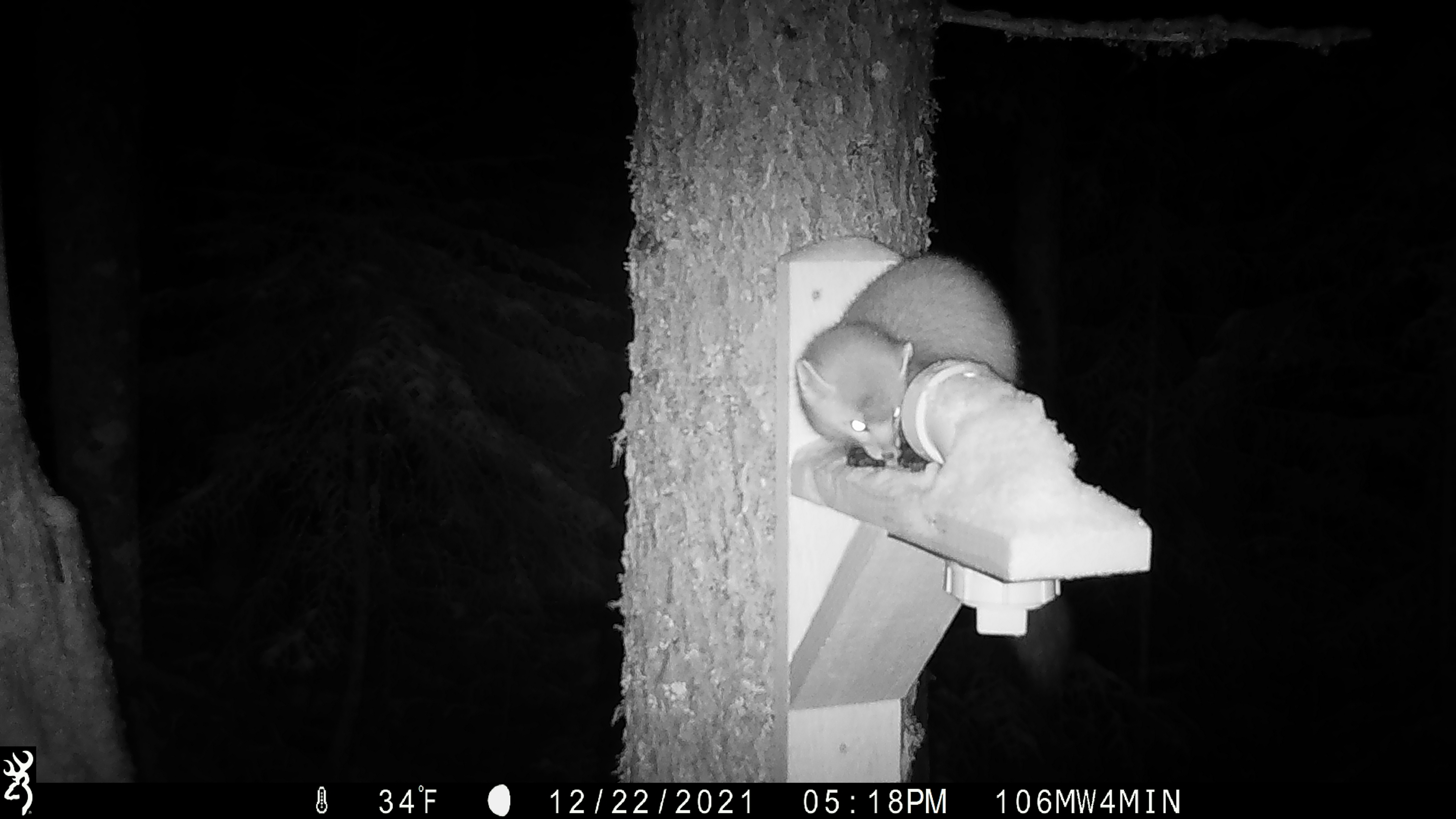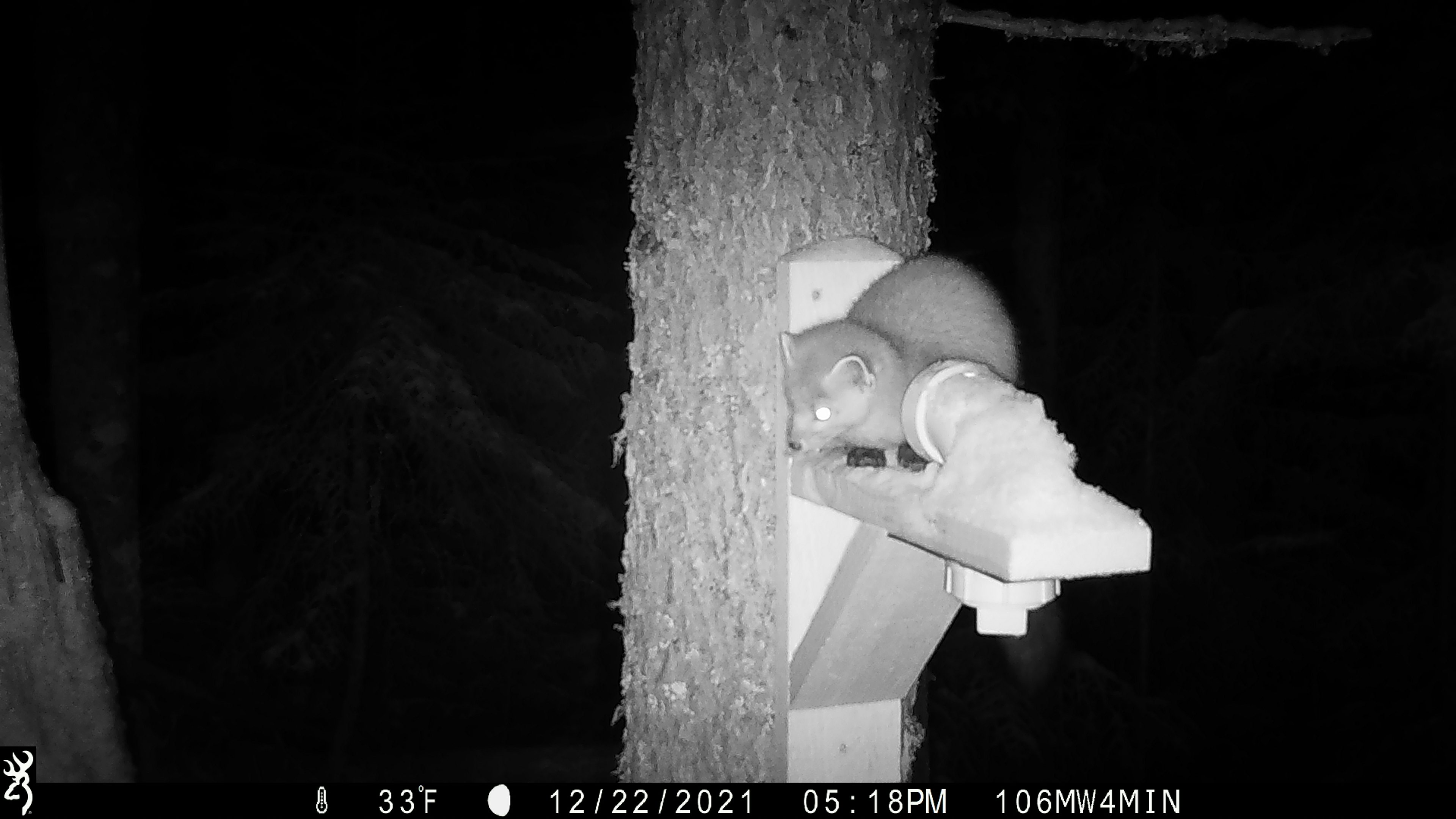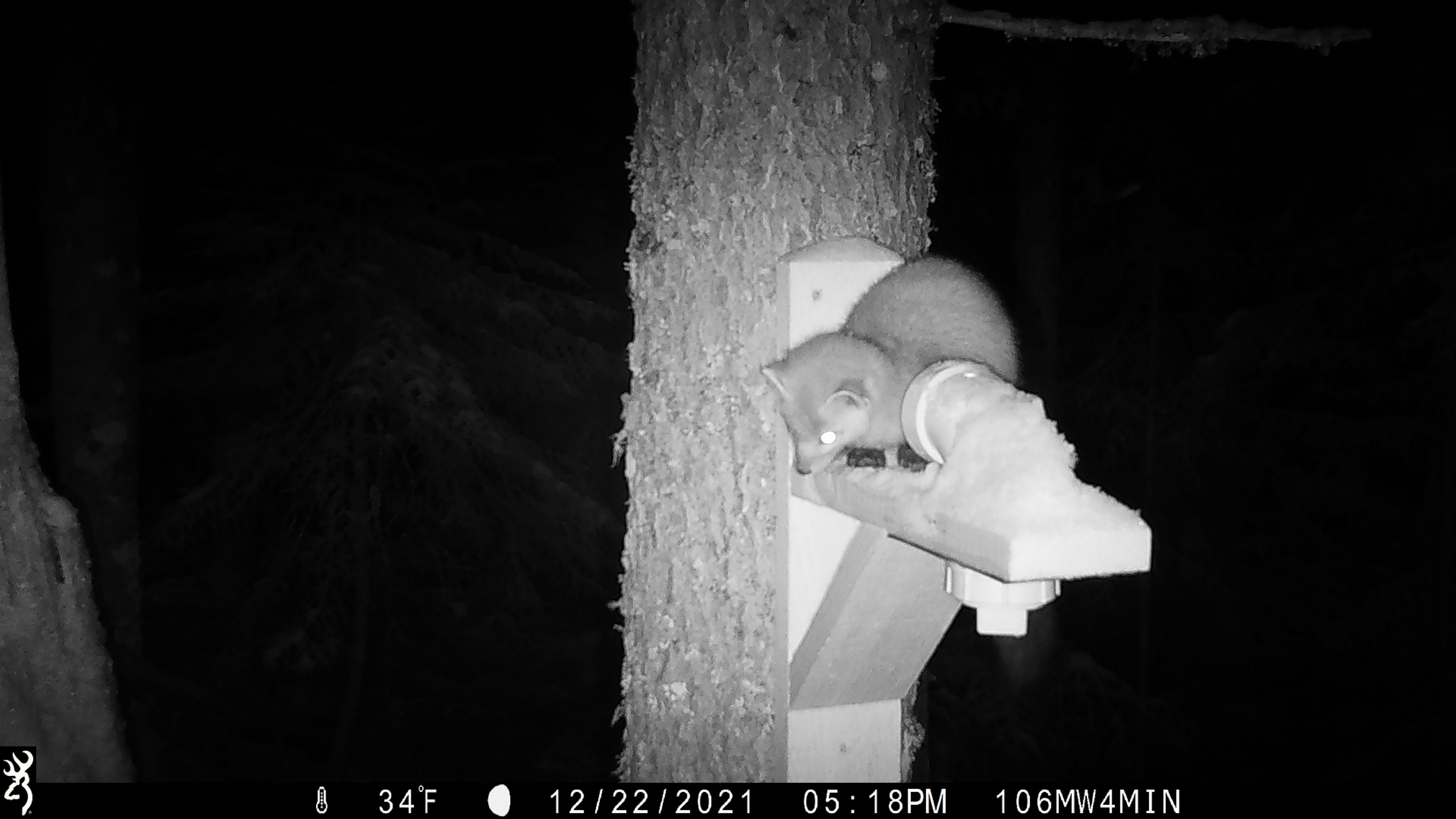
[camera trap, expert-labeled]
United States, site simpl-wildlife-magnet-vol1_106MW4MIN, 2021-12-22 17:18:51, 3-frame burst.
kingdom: Animalia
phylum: Chordata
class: Mammalia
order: Carnivora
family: Mustelidae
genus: Martes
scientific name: Martes americana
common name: american marten